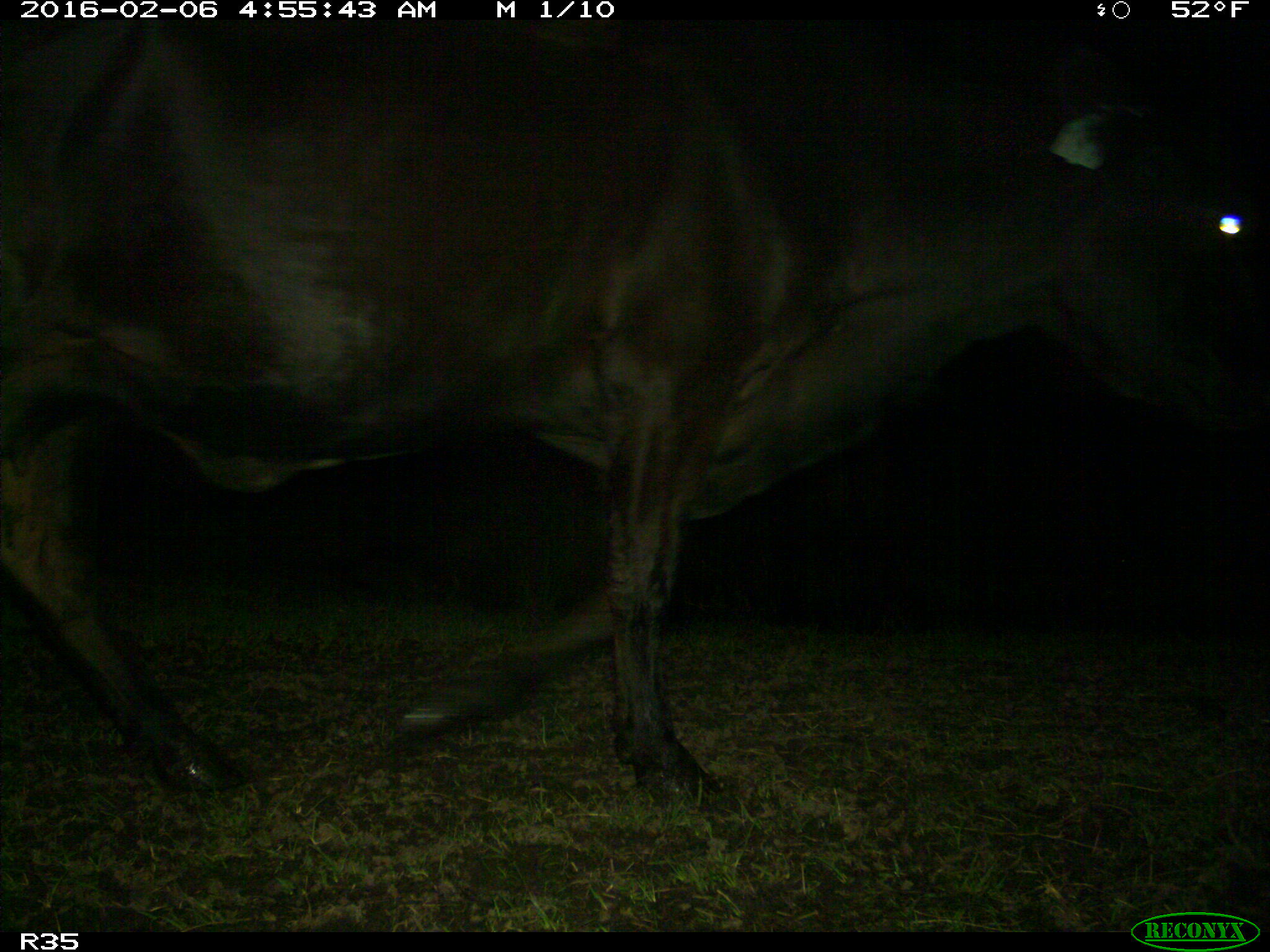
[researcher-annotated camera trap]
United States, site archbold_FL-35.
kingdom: Animalia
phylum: Chordata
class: Mammalia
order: Artiodactyla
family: Bovidae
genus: Bos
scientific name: Bos taurus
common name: domestic cow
Bos taurus (domestic cow).